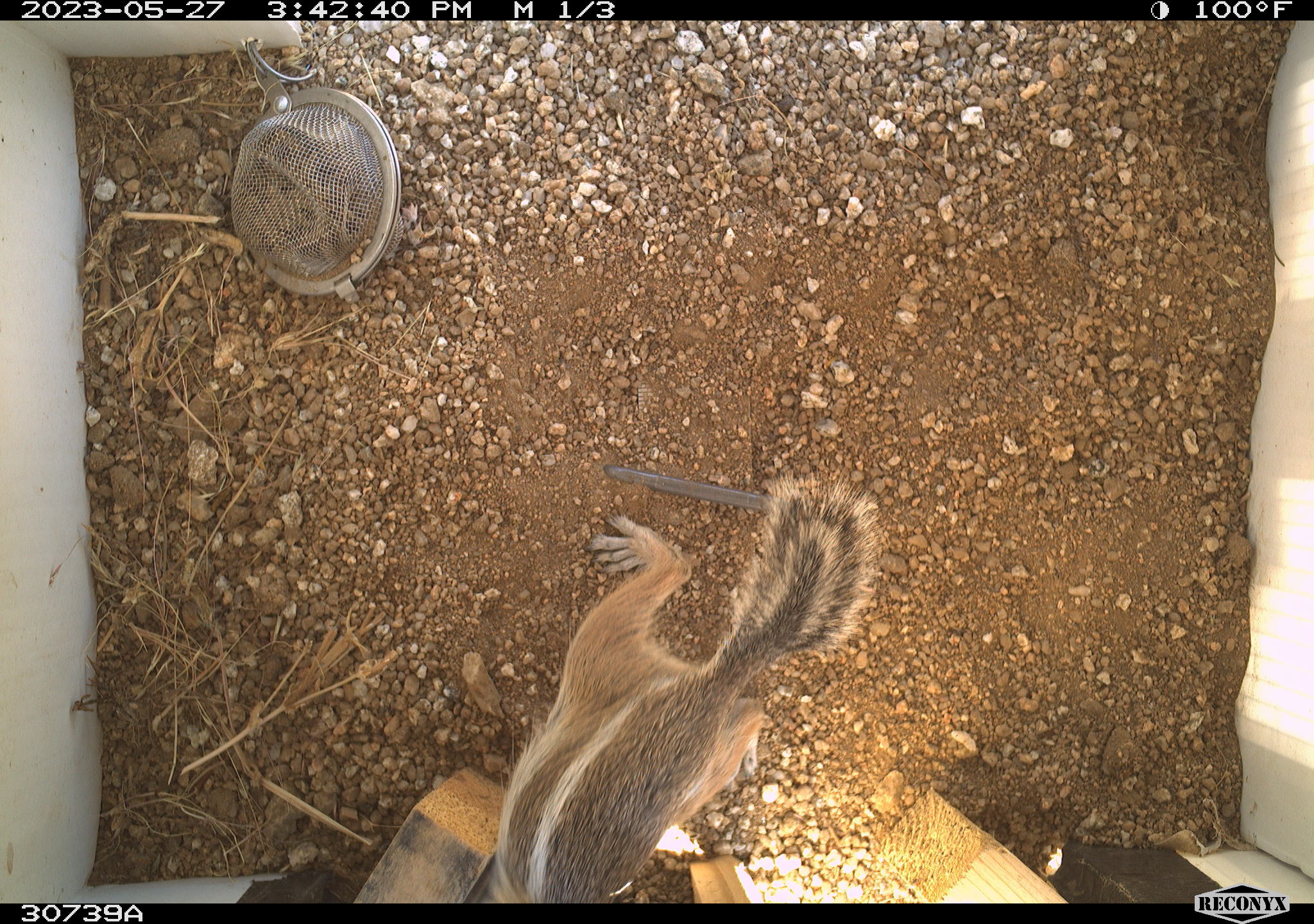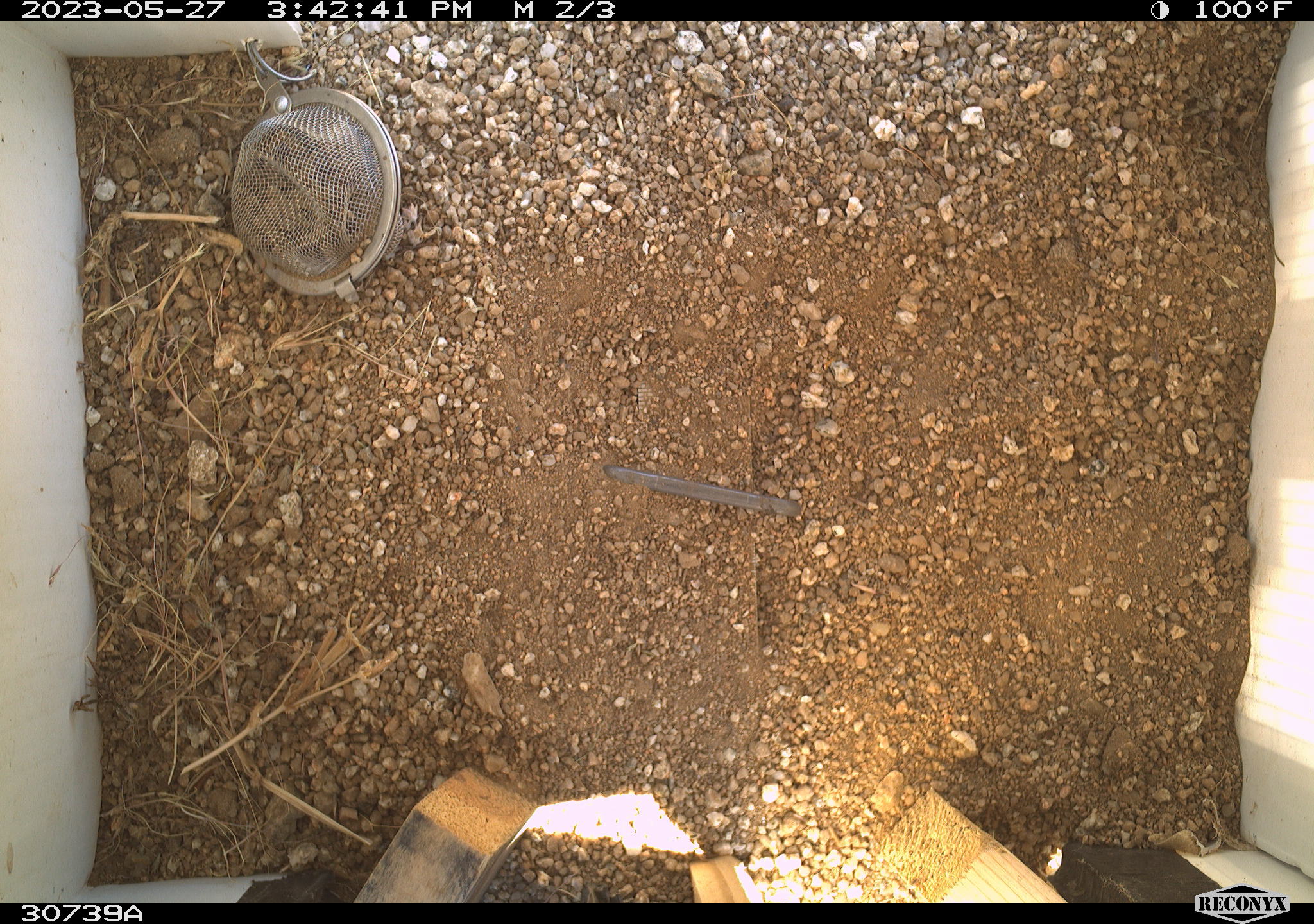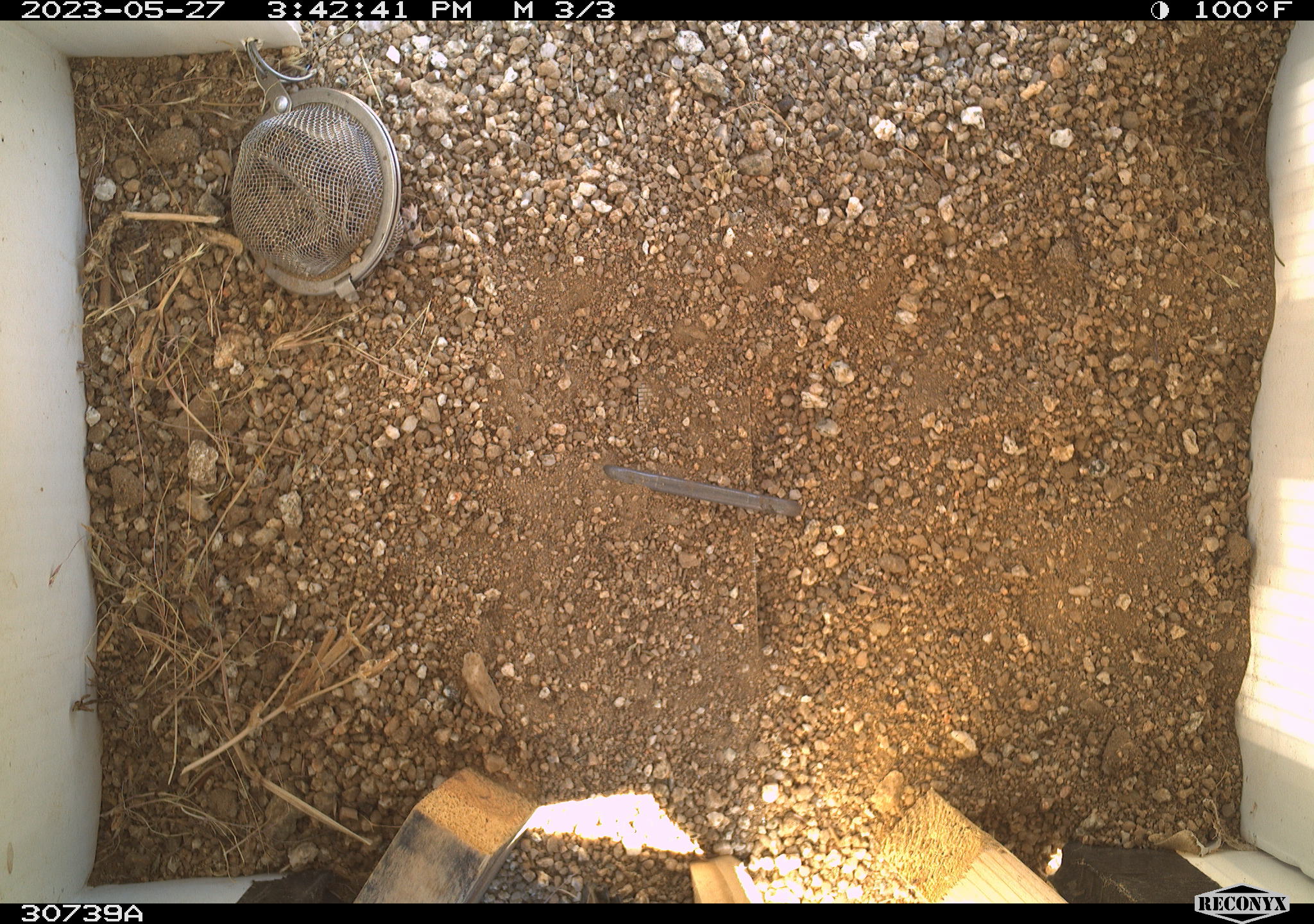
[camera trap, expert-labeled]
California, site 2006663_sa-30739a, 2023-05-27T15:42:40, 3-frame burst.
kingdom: Animalia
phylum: Chordata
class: Mammalia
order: Rodentia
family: Sciuridae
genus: Ammospermophilus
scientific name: Ammospermophilus leucurus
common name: white-tailed antelope squirrel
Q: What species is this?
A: White-tailed antelope squirrel (Ammospermophilus leucurus).